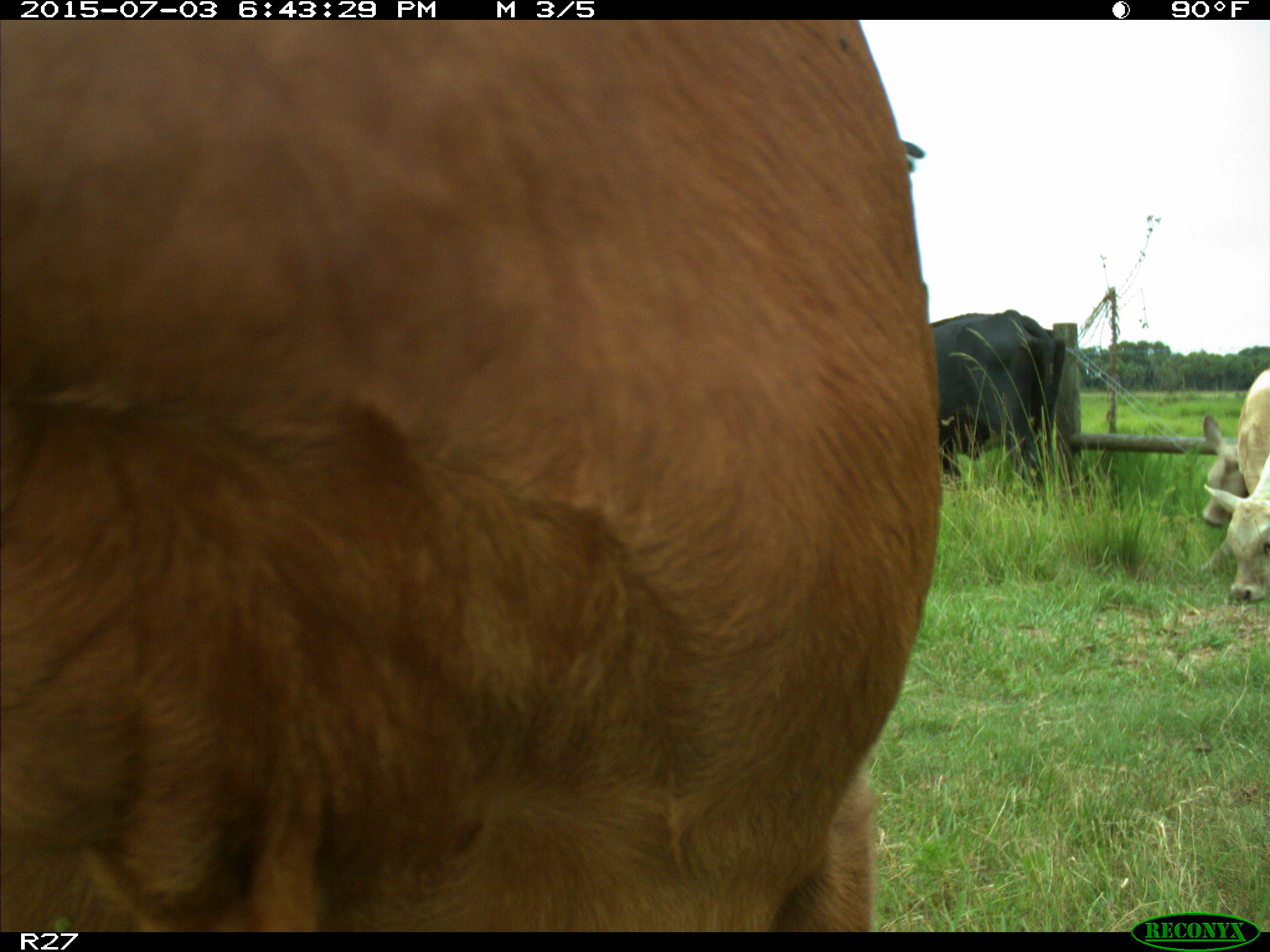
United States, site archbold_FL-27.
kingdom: Animalia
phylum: Chordata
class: Mammalia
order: Artiodactyla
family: Bovidae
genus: Bos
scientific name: Bos taurus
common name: domestic cow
Bos taurus (domestic cow).